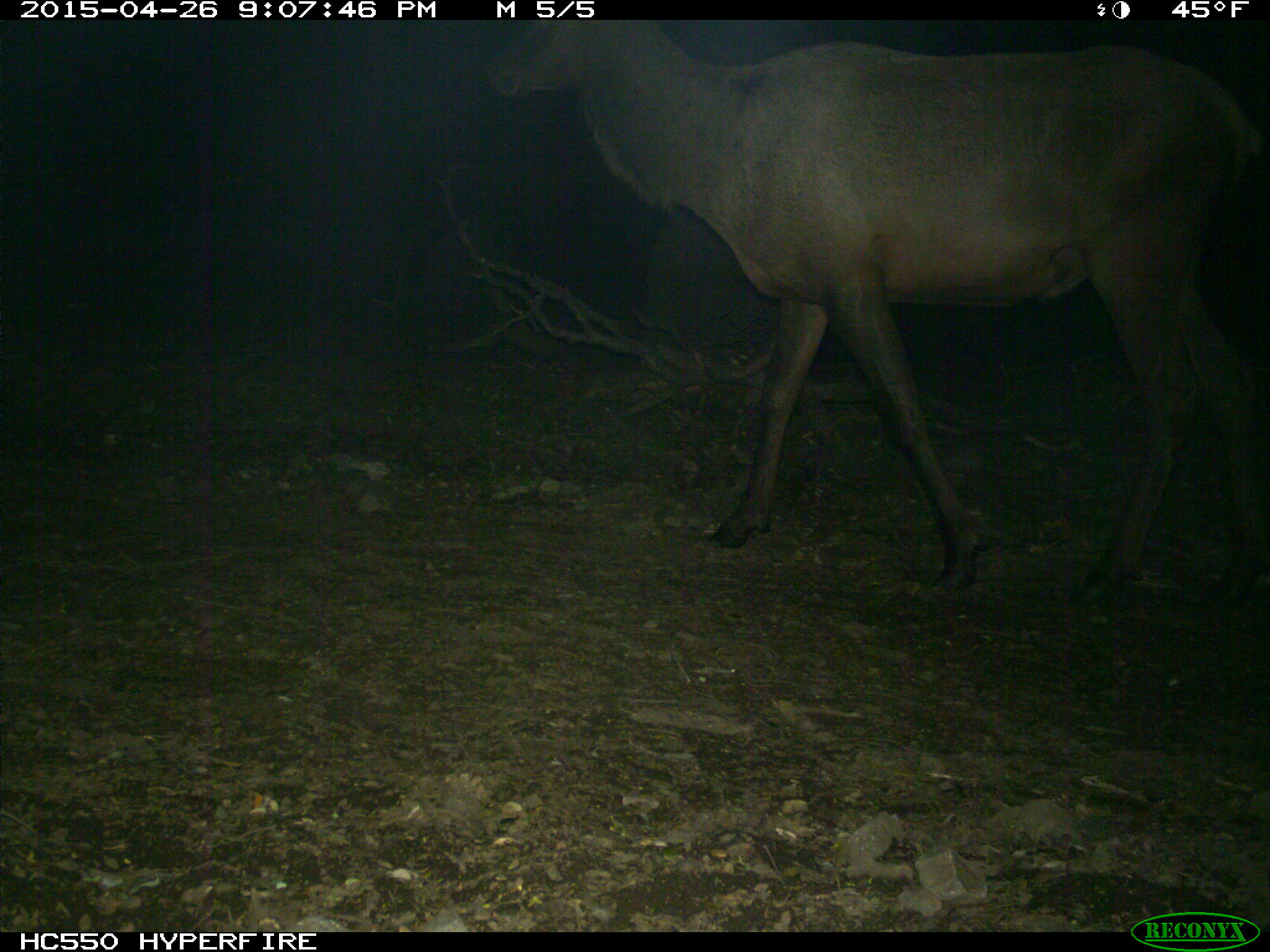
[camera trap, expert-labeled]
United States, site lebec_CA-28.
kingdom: Animalia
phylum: Chordata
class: Mammalia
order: Artiodactyla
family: Cervidae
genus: Cervus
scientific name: Cervus canadensis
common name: elk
Cervus canadensis (elk).